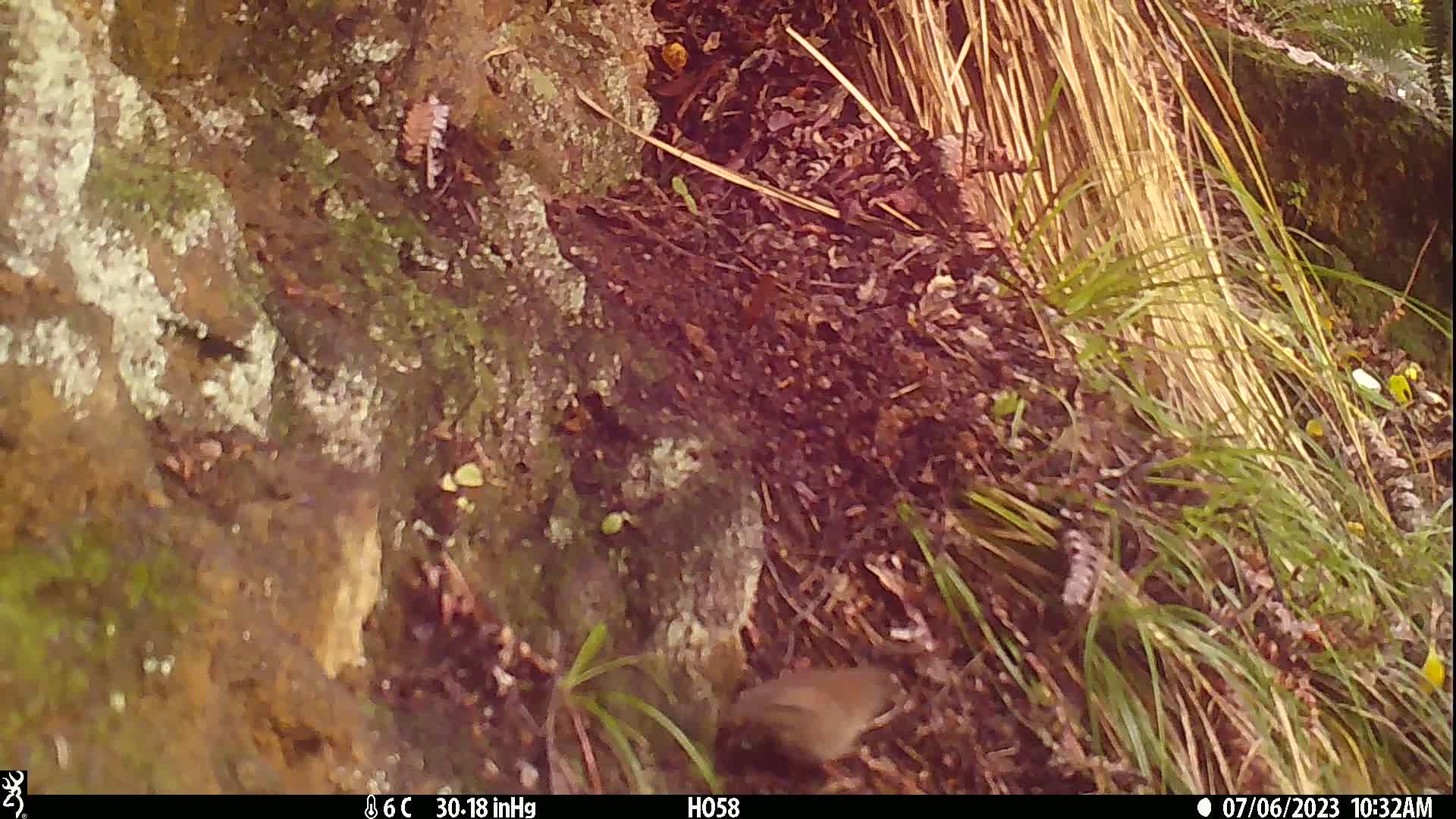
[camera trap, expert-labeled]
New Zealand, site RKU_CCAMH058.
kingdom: Animalia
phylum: Chordata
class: Aves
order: Passeriformes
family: Prunellidae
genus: Prunella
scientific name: Prunella modularis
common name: dunnock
Dunnock (Prunella modularis).